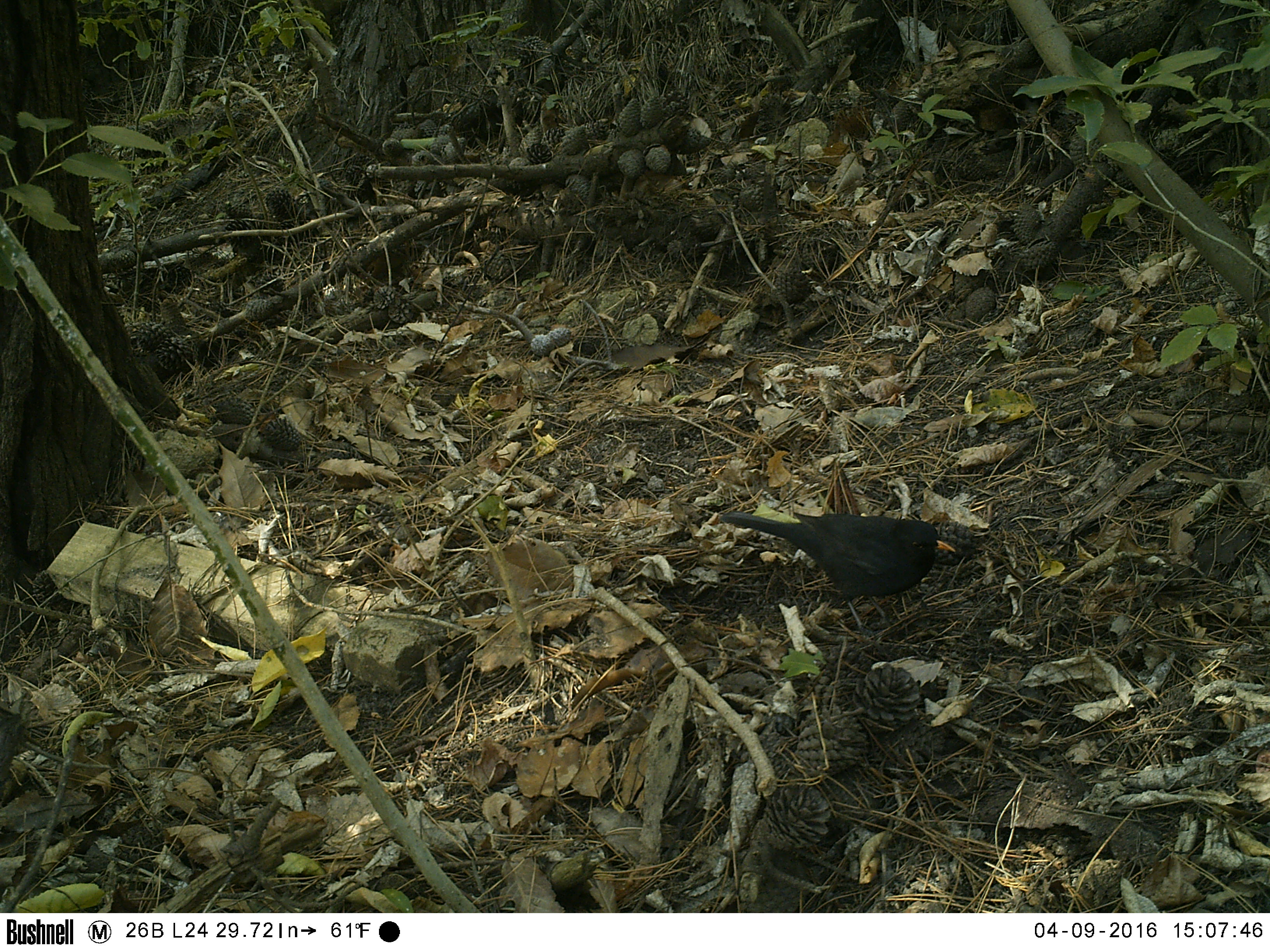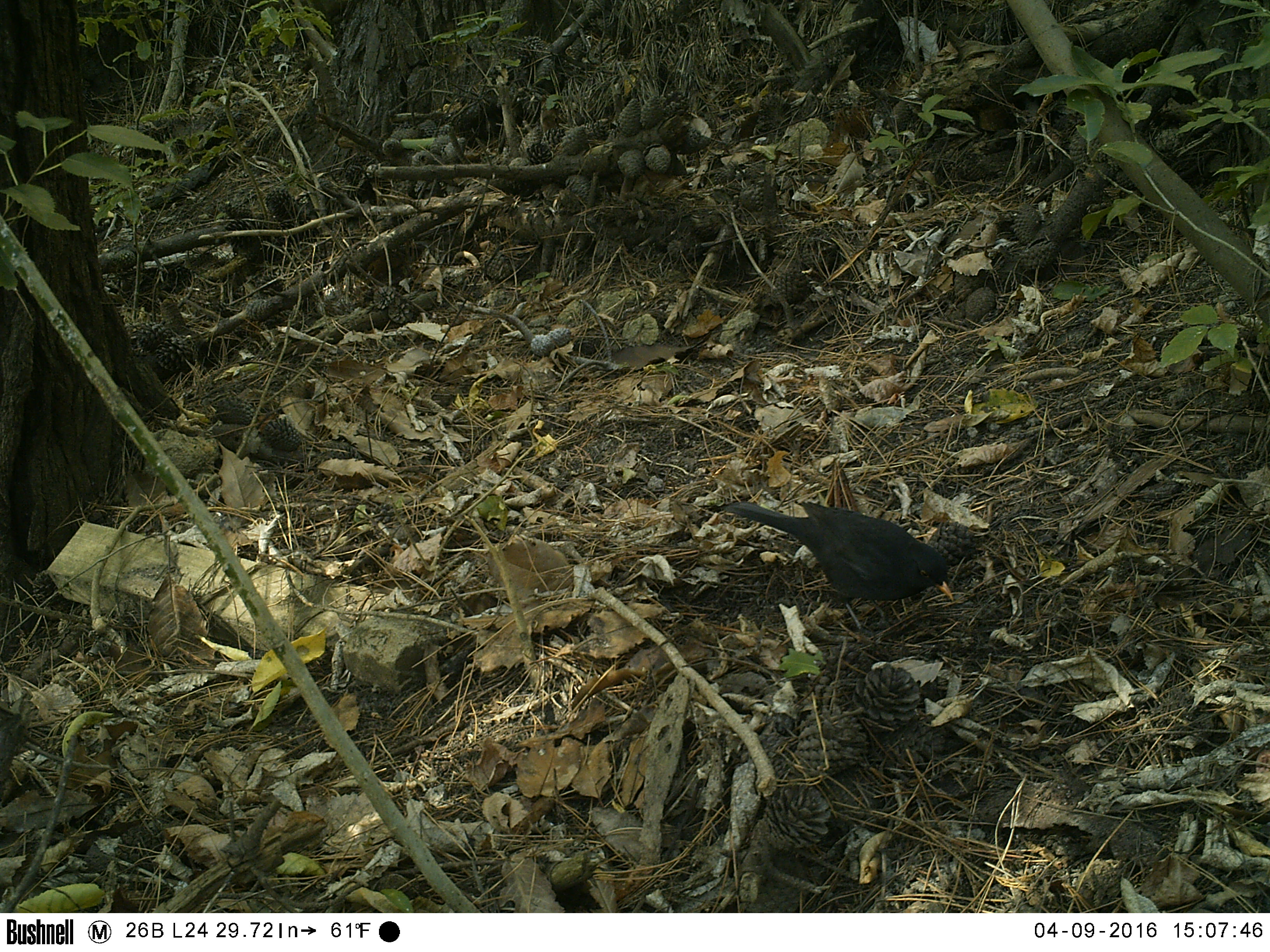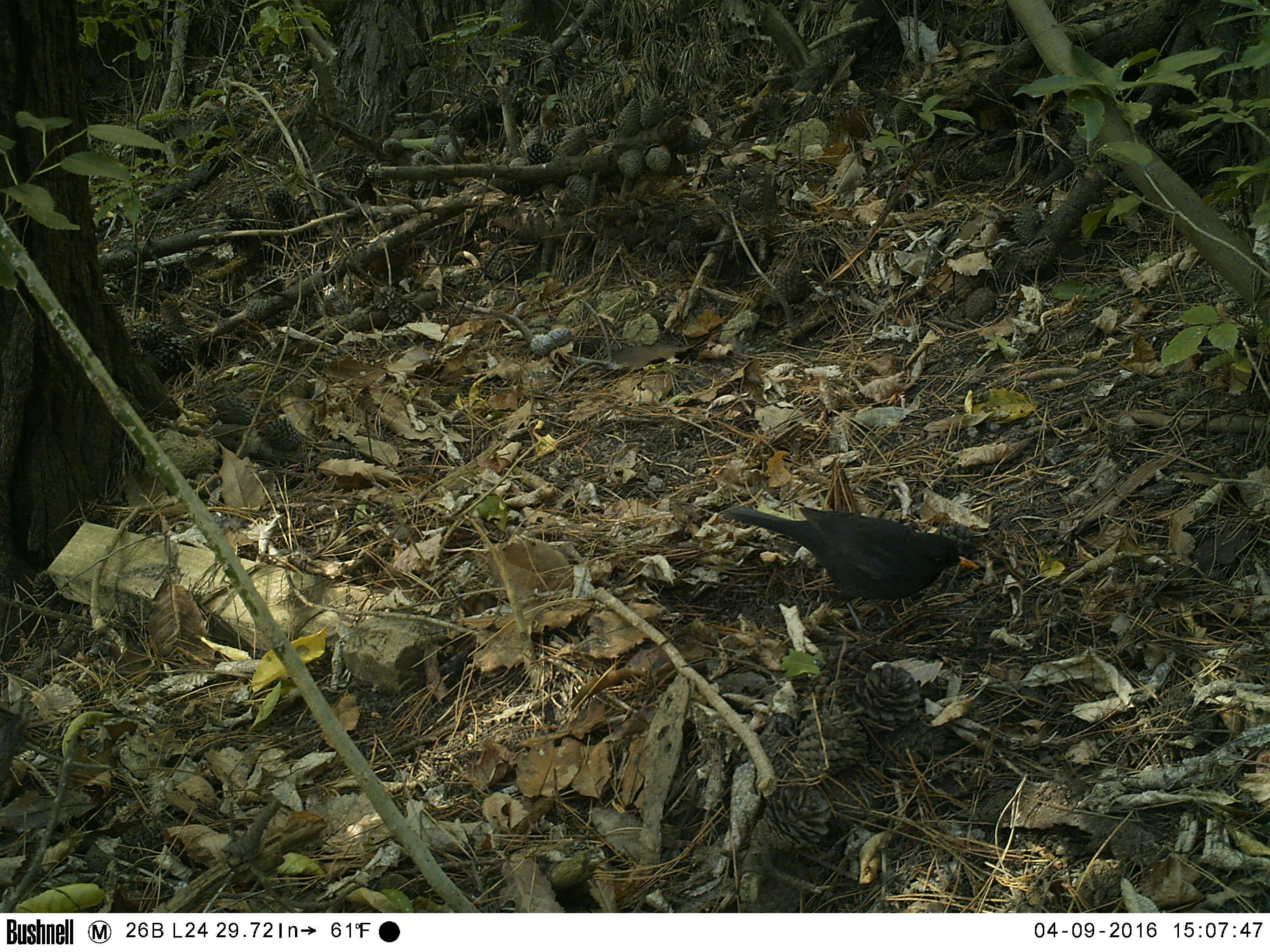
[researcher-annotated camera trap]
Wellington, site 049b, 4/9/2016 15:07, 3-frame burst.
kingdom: Animalia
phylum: Chordata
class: Aves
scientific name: Aves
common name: bird